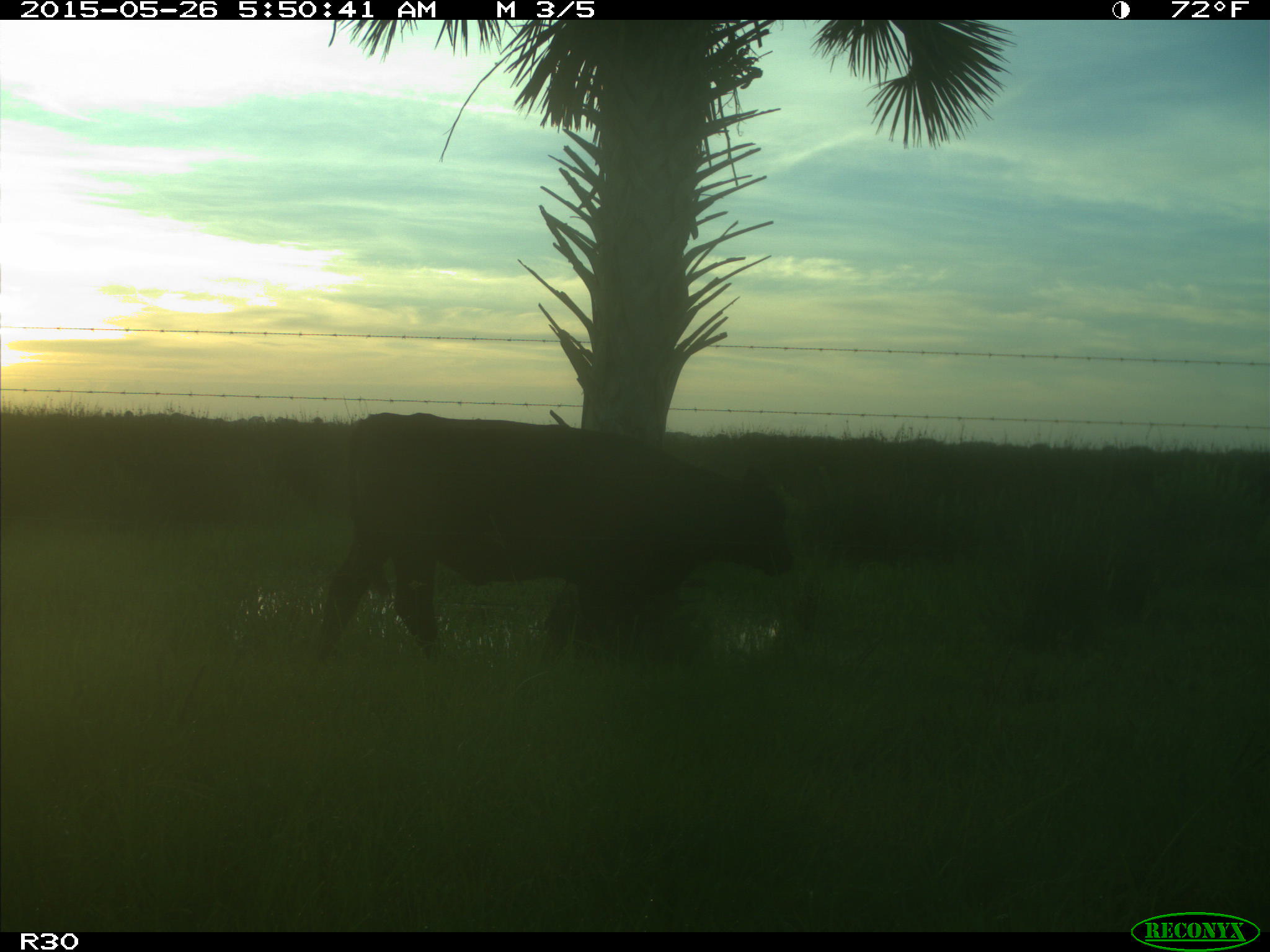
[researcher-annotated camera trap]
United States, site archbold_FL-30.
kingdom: Animalia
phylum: Chordata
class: Mammalia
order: Artiodactyla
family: Bovidae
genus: Bos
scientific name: Bos taurus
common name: domestic cow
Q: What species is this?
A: Bos taurus (domestic cow).